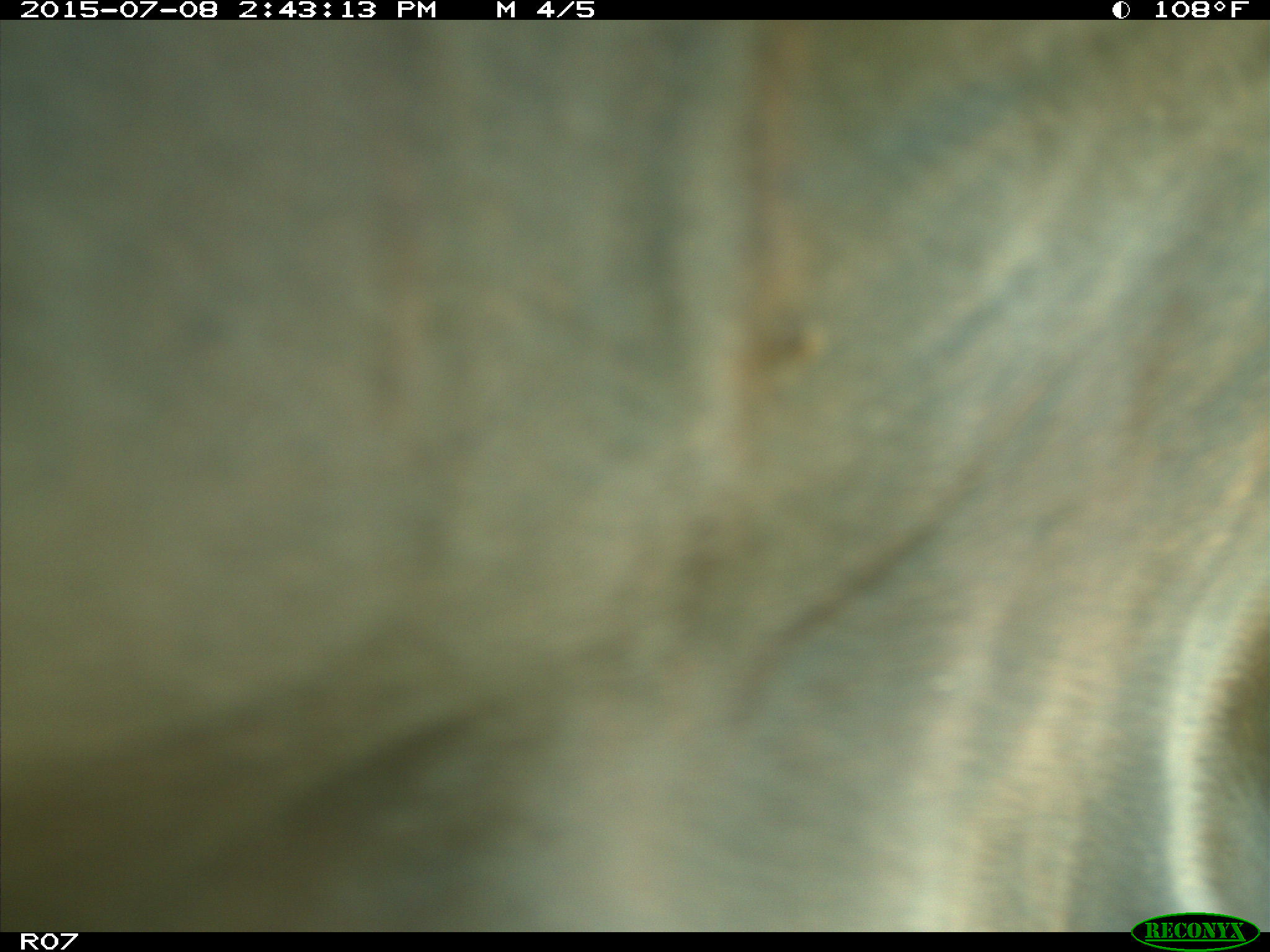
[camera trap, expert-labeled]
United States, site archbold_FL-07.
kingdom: Animalia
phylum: Chordata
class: Mammalia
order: Artiodactyla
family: Bovidae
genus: Bos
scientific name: Bos taurus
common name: domestic cow